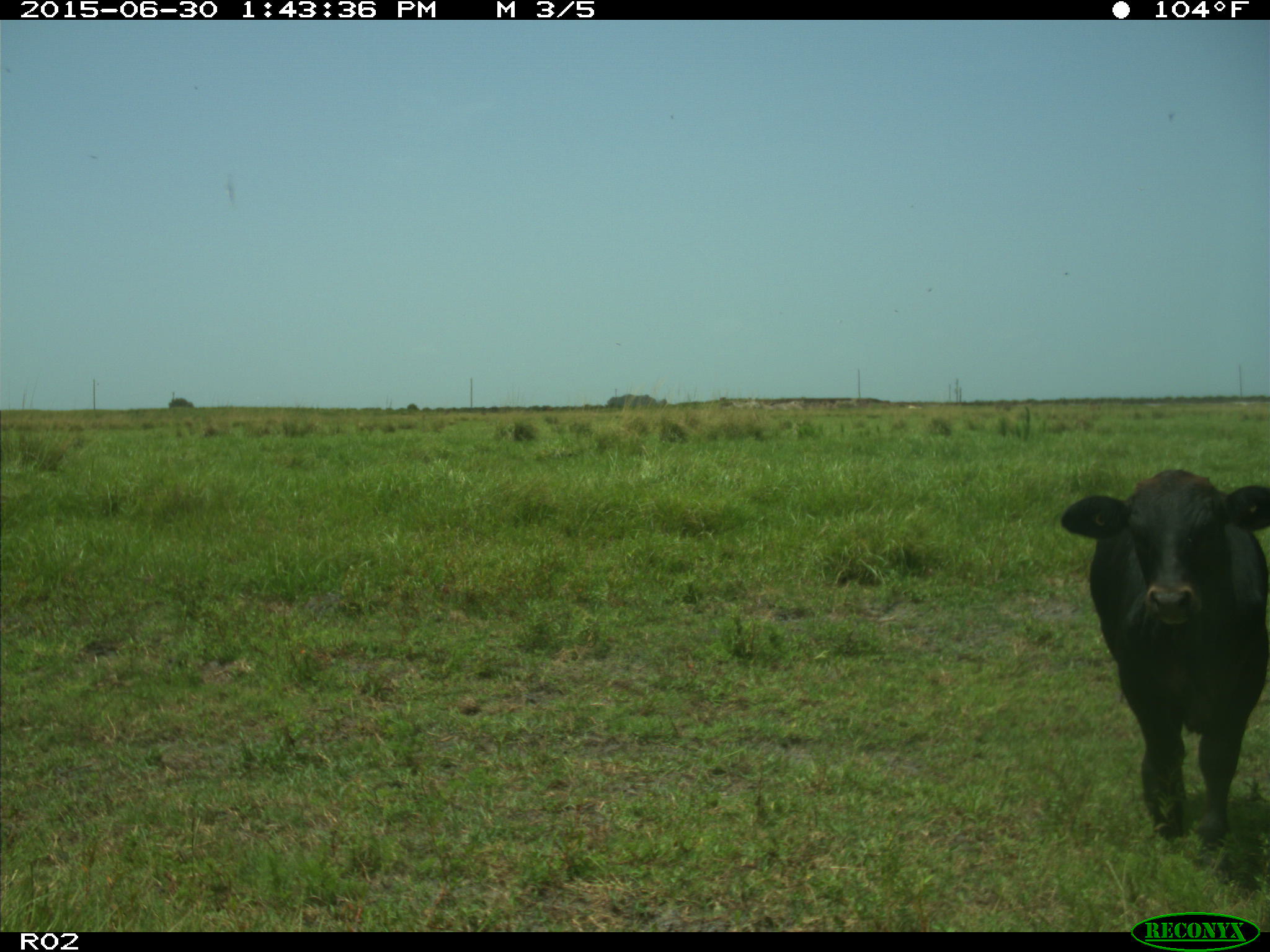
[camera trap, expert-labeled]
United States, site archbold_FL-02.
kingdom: Animalia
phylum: Chordata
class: Mammalia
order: Artiodactyla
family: Bovidae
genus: Bos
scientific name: Bos taurus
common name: domestic cow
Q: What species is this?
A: Bos taurus (domestic cow).